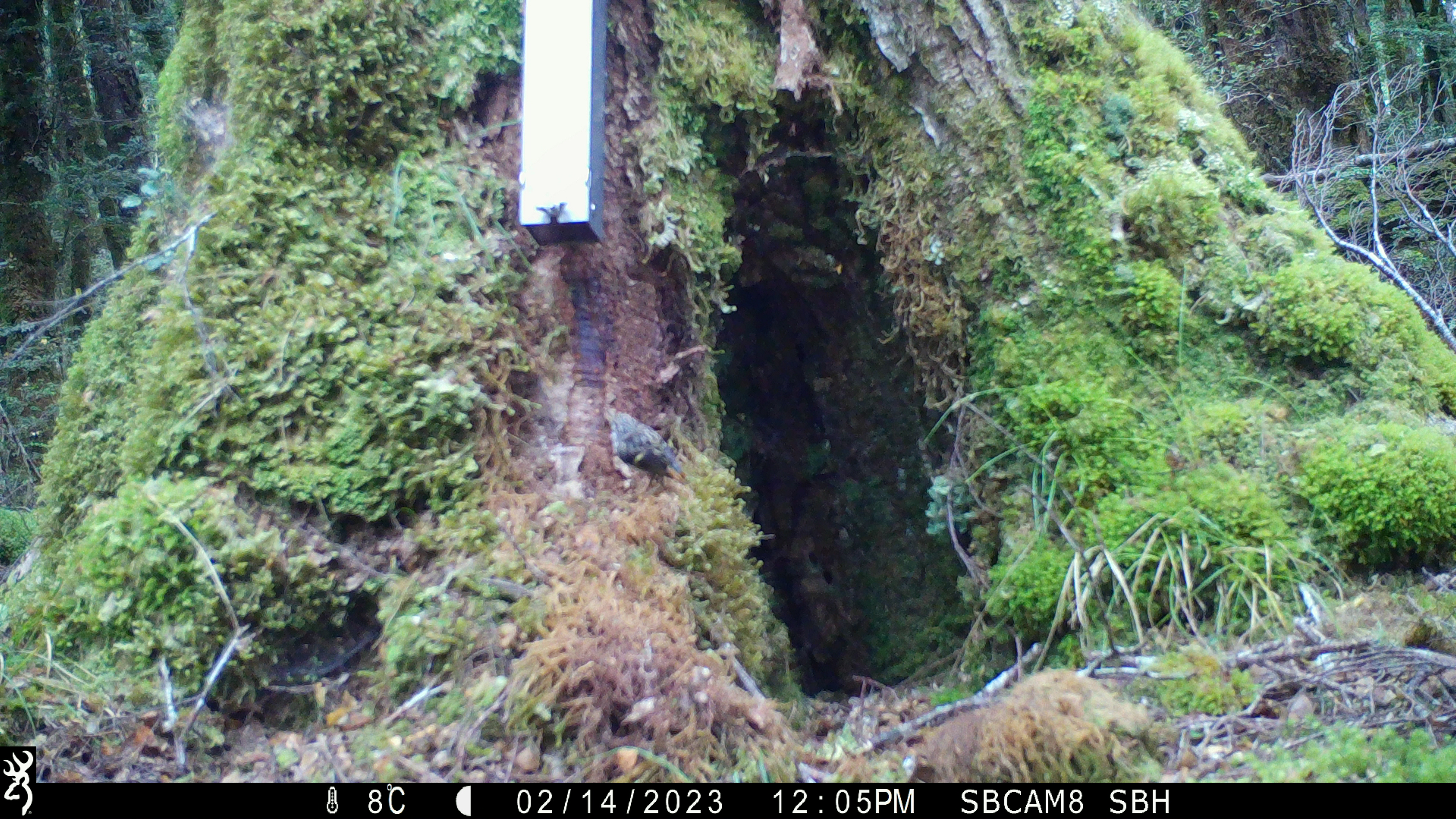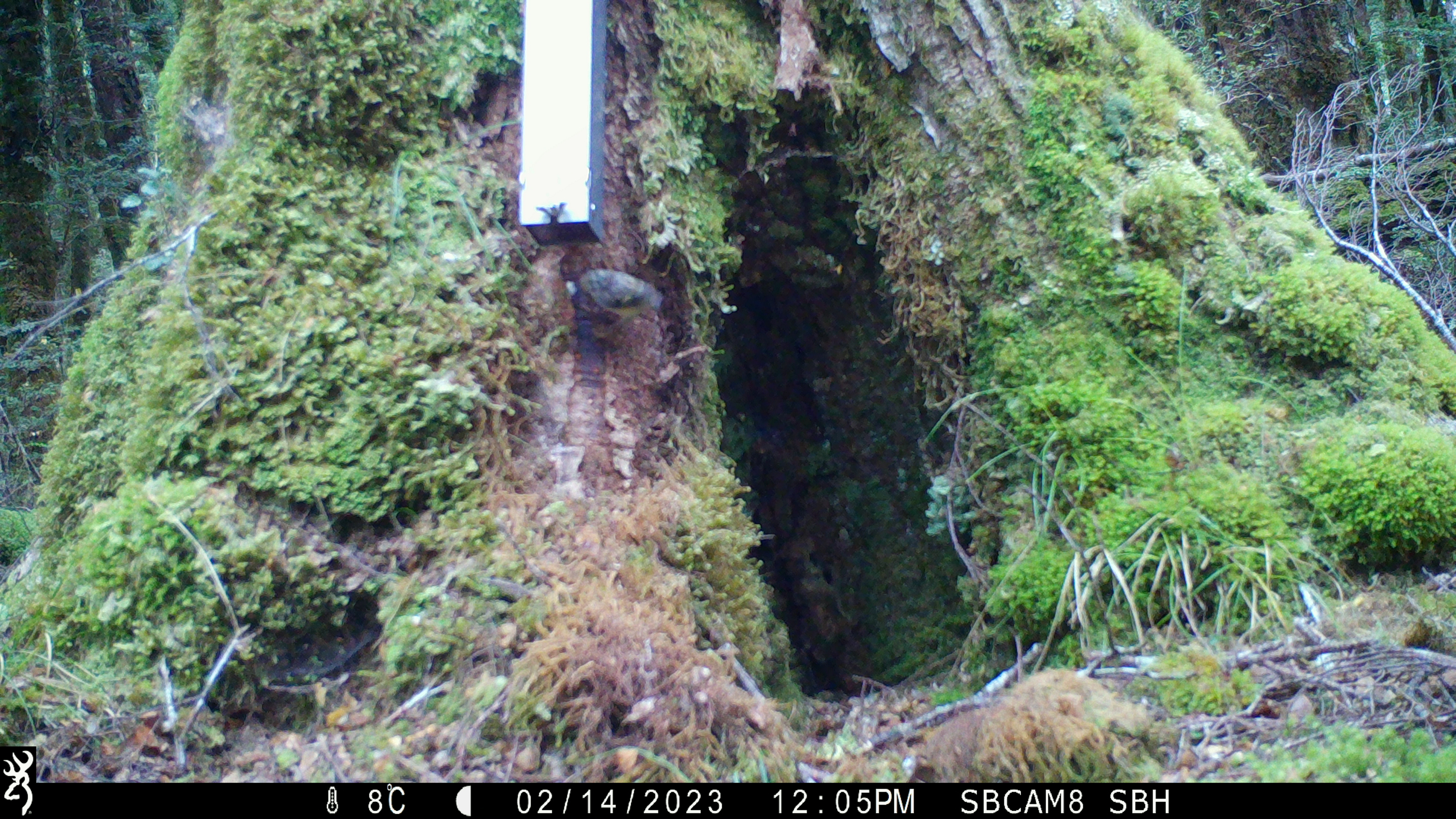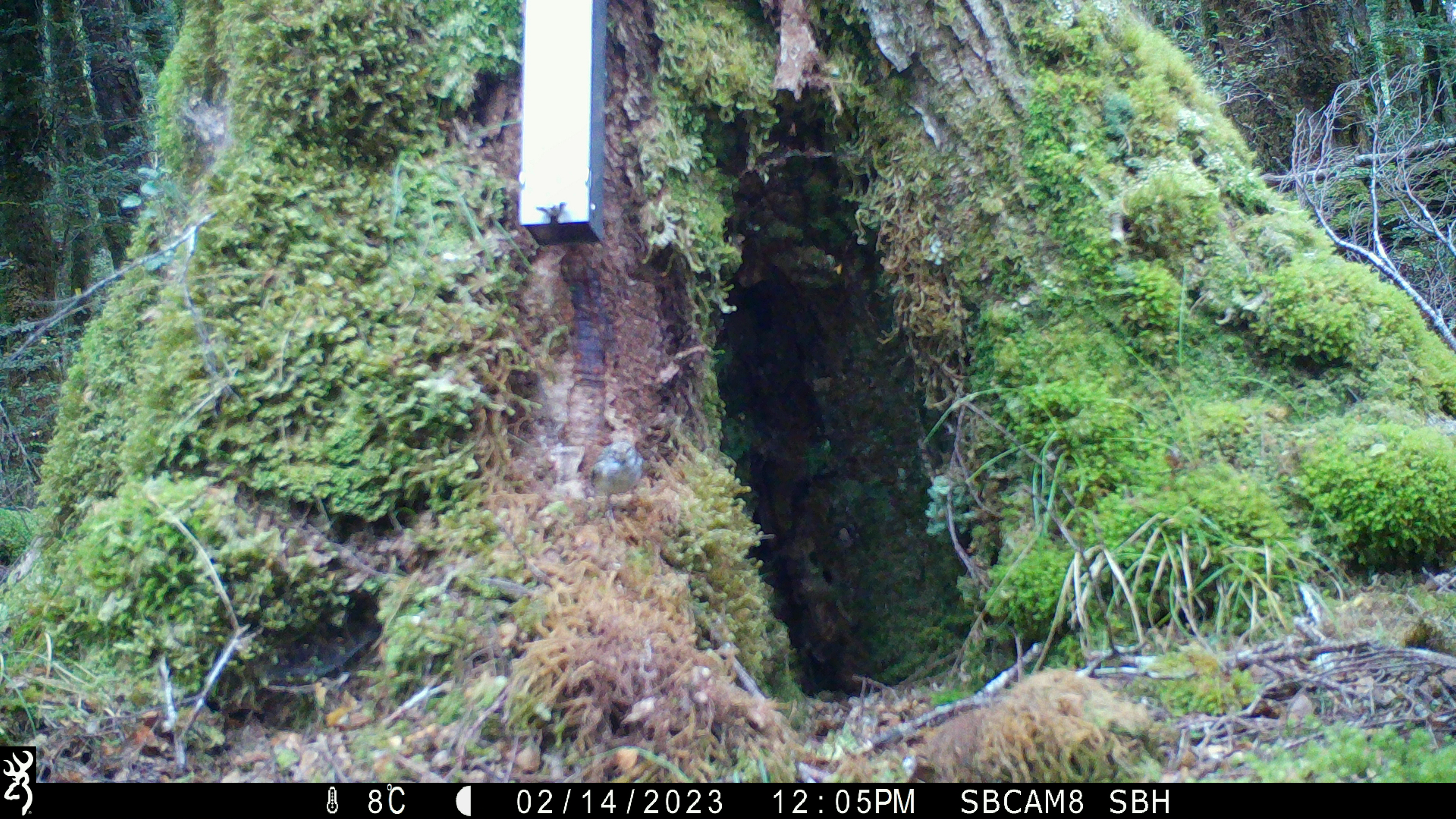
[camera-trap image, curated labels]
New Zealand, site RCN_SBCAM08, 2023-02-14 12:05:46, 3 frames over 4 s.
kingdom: Animalia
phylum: Chordata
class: Aves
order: Passeriformes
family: Acanthisittidae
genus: Acanthisitta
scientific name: Acanthisitta chloris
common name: rifleman